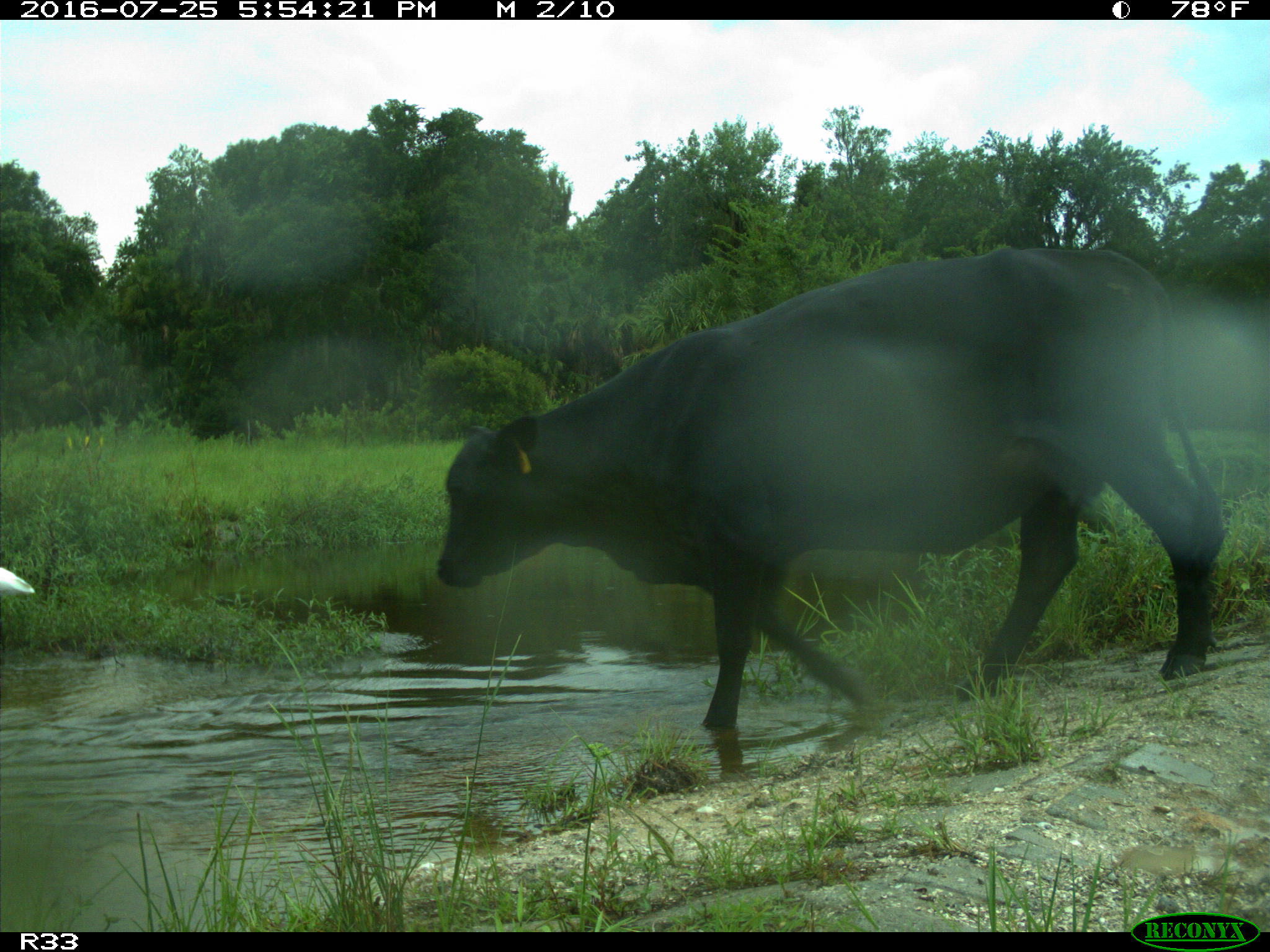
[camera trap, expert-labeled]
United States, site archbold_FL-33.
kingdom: Animalia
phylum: Chordata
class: Mammalia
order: Artiodactyla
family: Bovidae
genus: Bos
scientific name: Bos taurus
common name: domestic cow